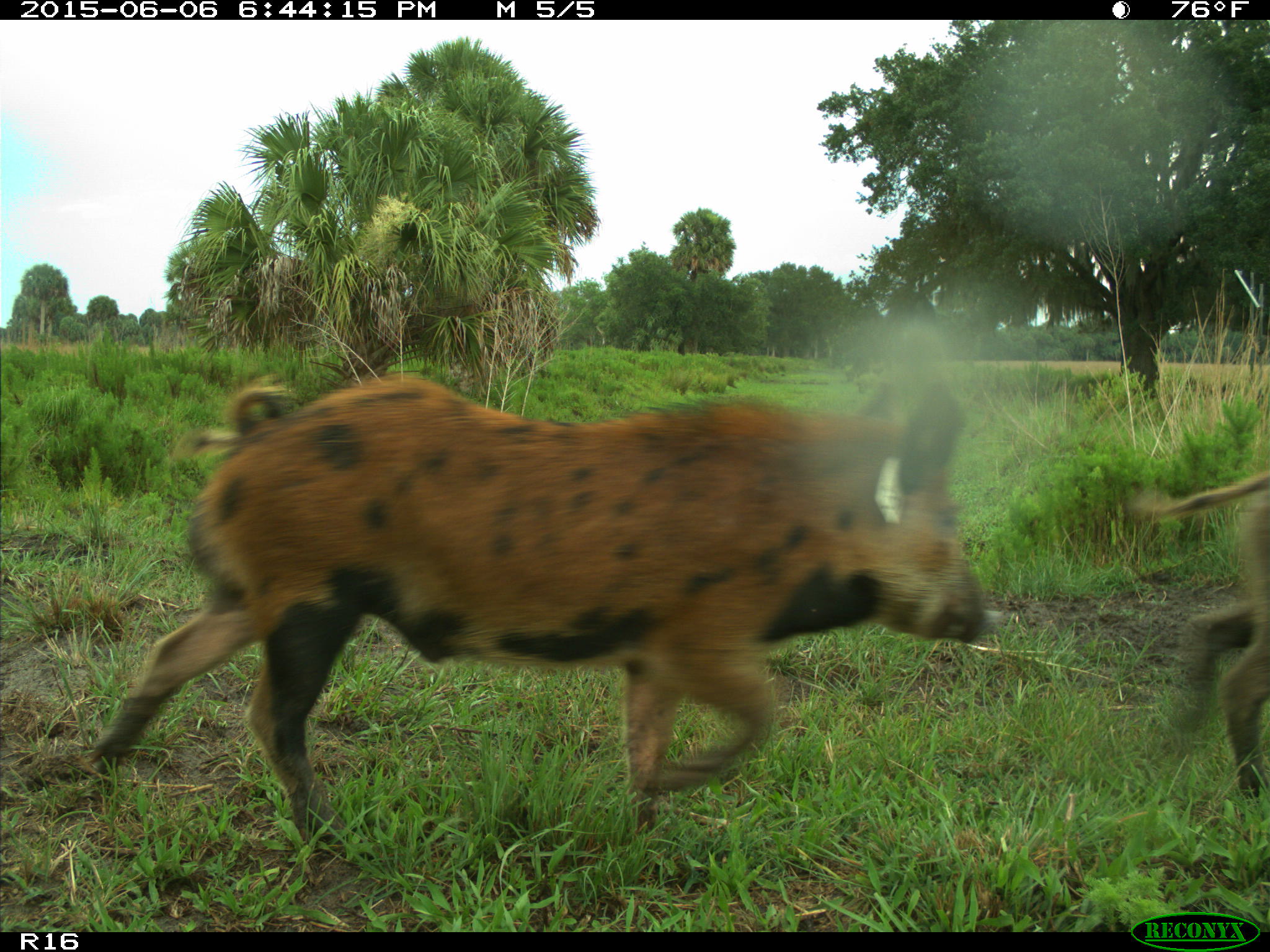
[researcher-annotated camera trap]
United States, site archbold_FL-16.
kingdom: Animalia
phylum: Chordata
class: Mammalia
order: Artiodactyla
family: Suidae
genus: Sus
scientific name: Sus scrofa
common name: wild boar